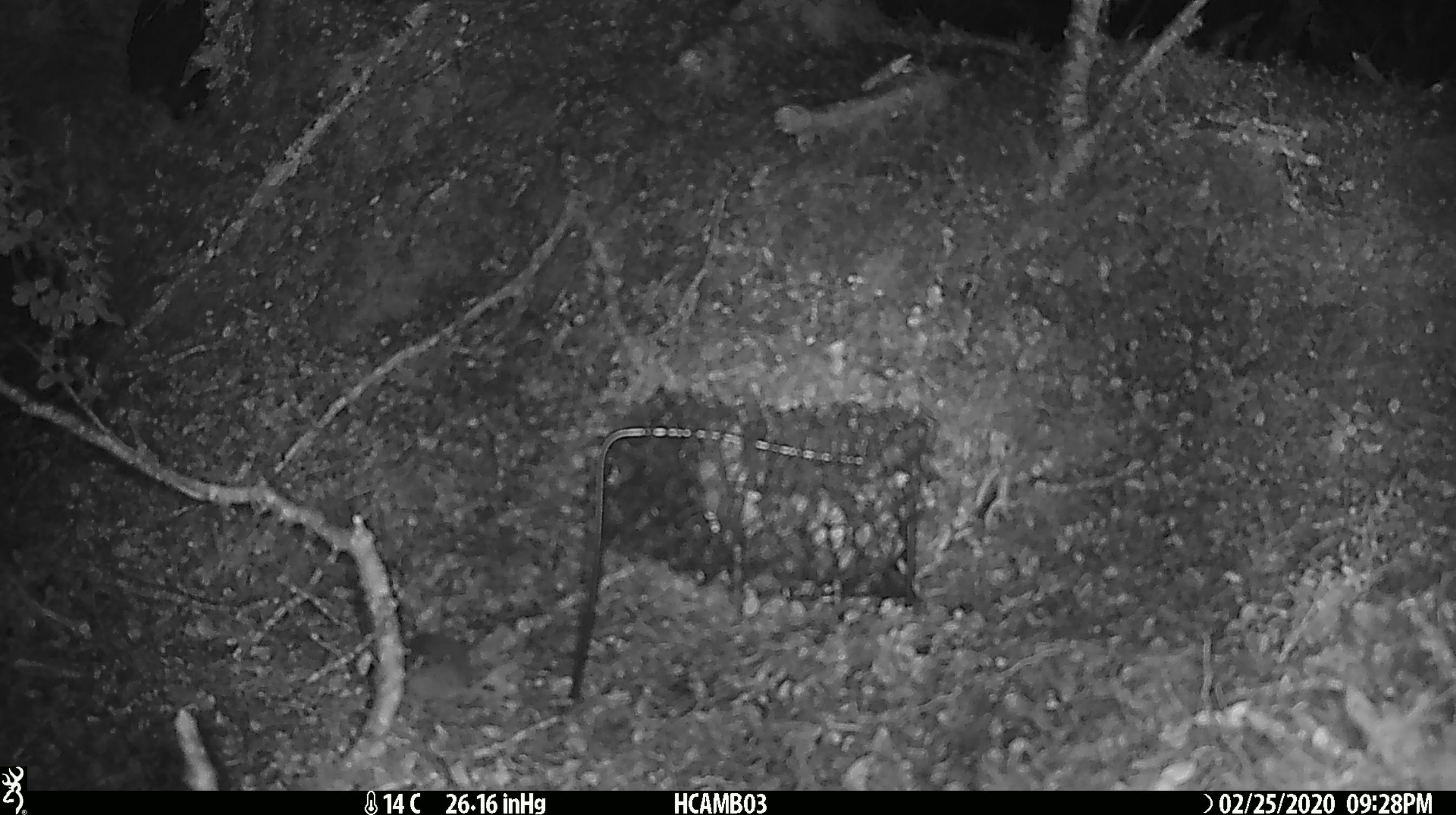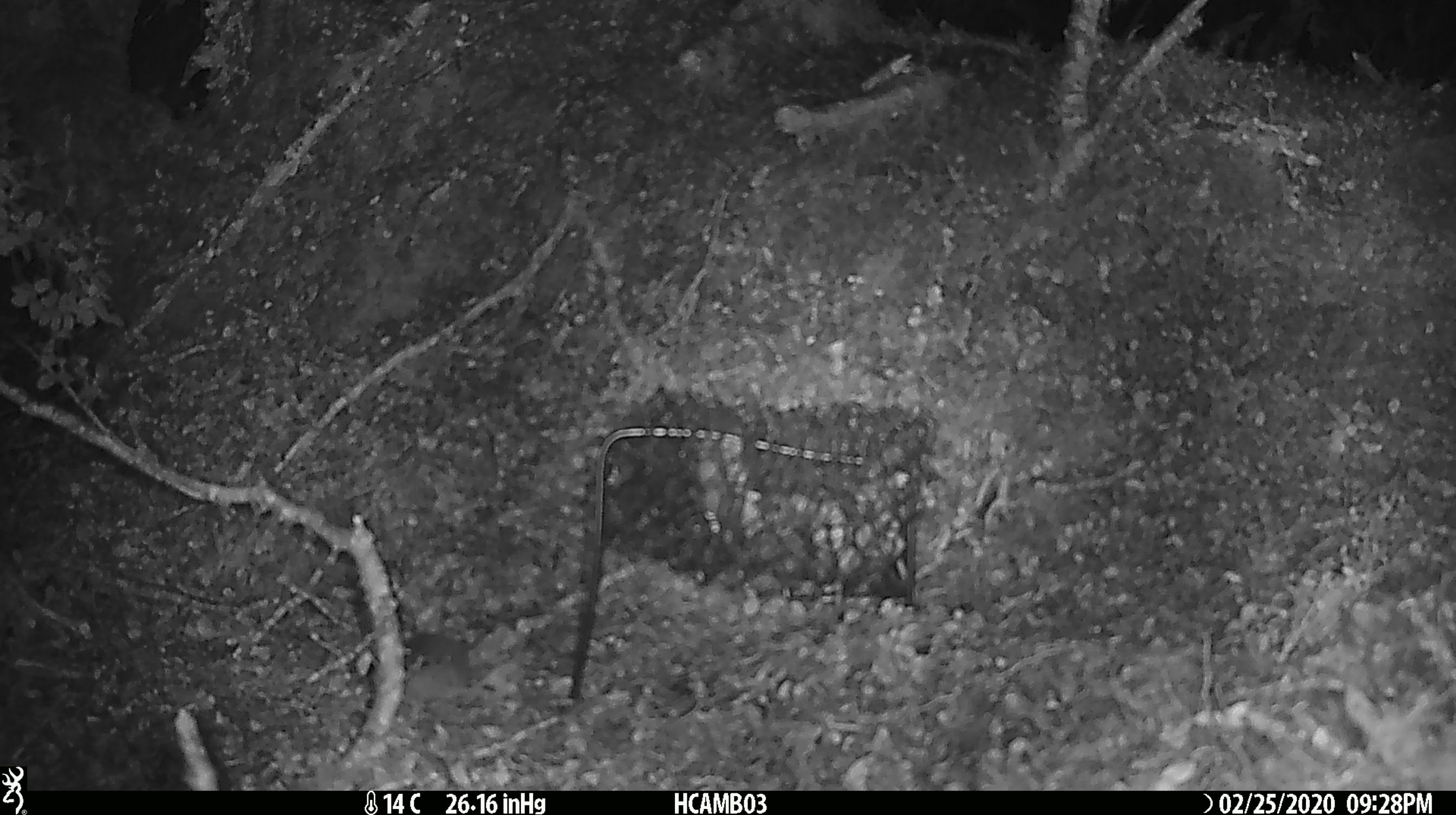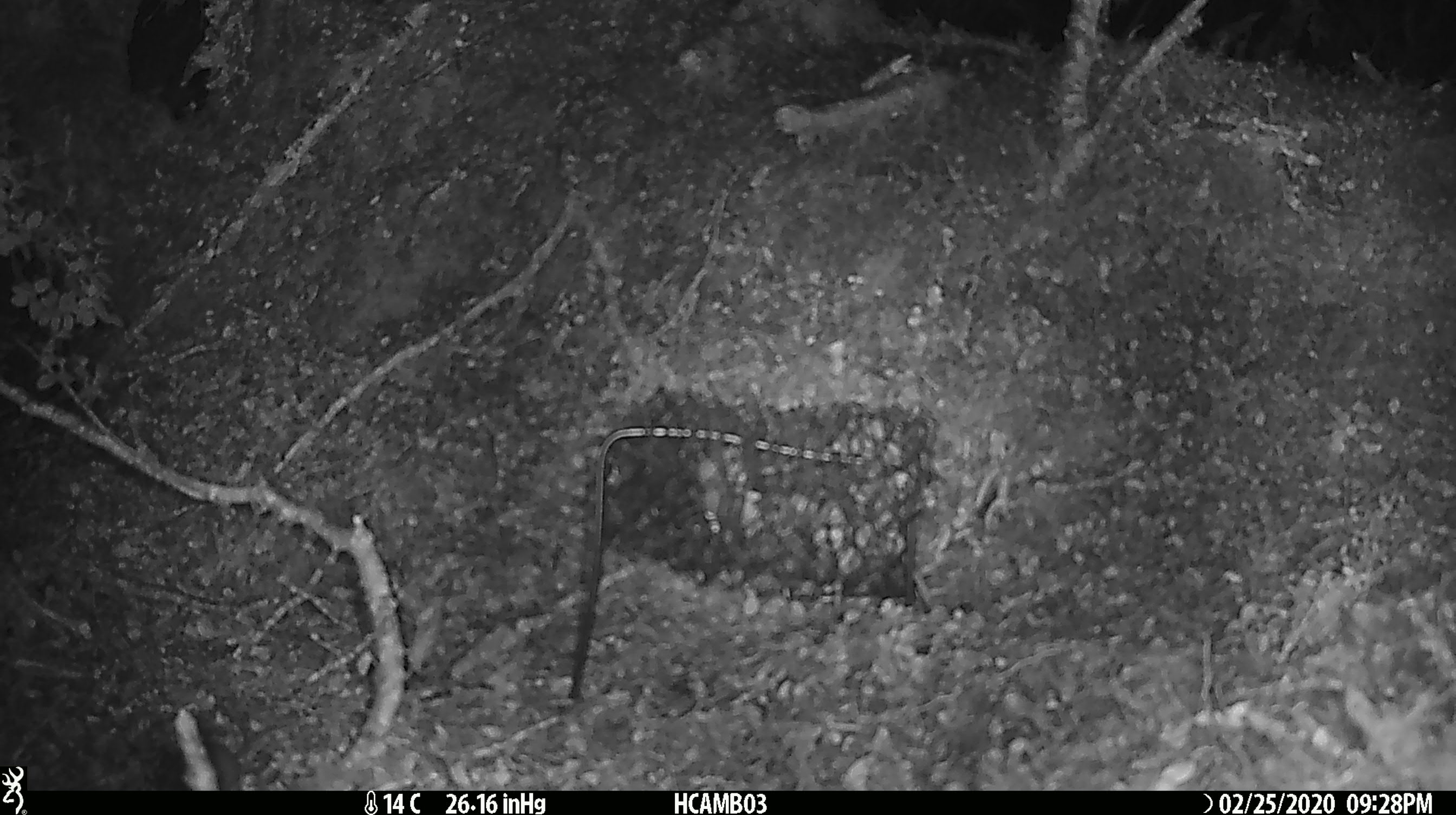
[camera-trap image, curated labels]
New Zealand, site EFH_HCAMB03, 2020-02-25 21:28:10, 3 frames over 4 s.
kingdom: Animalia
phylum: Chordata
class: Mammalia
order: Rodentia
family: Muridae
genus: Mus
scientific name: Mus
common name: mouse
Mouse (Mus).